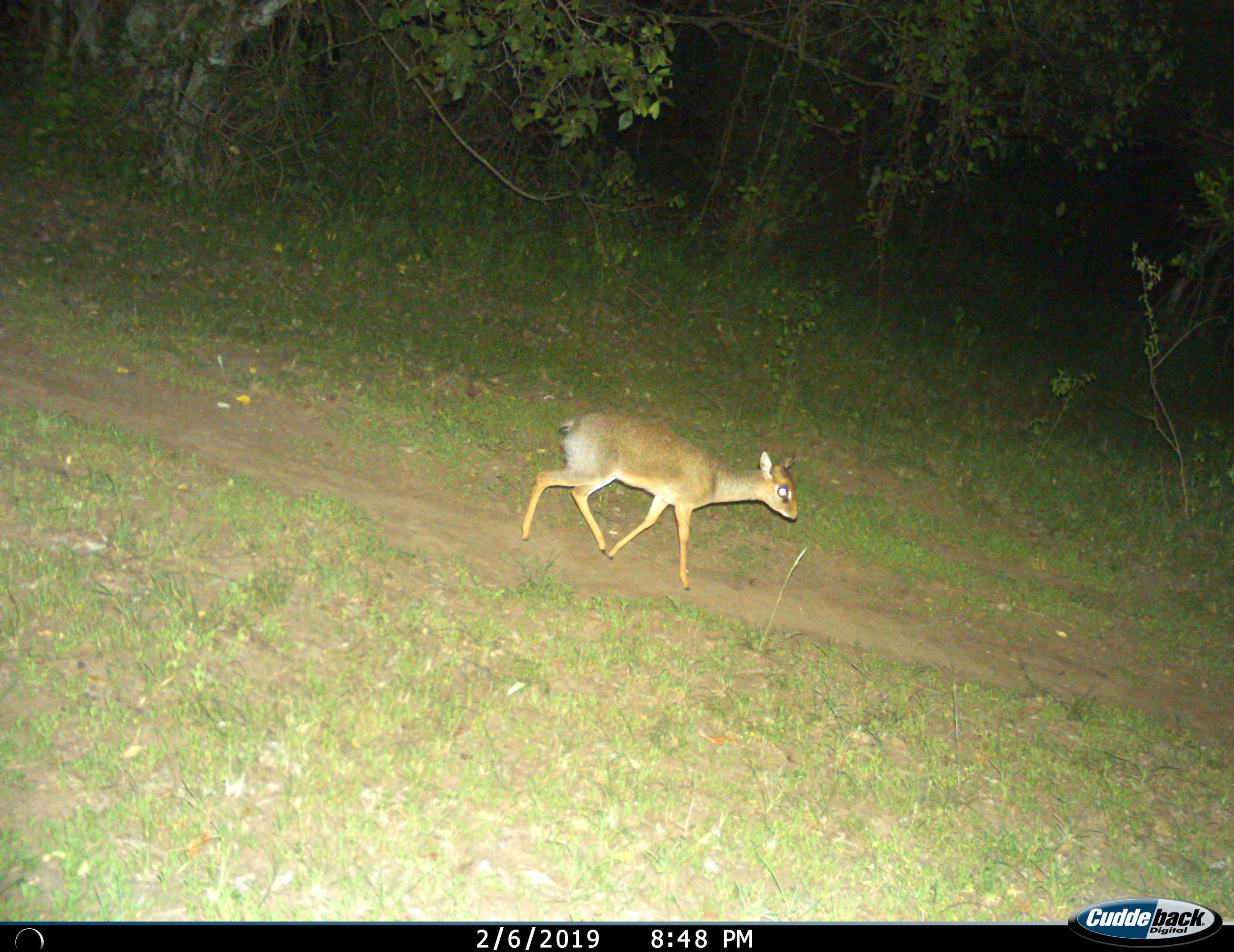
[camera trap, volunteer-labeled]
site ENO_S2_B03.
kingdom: Animalia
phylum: Chordata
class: Mammalia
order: Artiodactyla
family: Bovidae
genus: Madoqua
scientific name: Madoqua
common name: dik-dik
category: dikdik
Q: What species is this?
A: Dikdik (dik-dik) (Madoqua).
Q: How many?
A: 1.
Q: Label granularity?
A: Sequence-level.